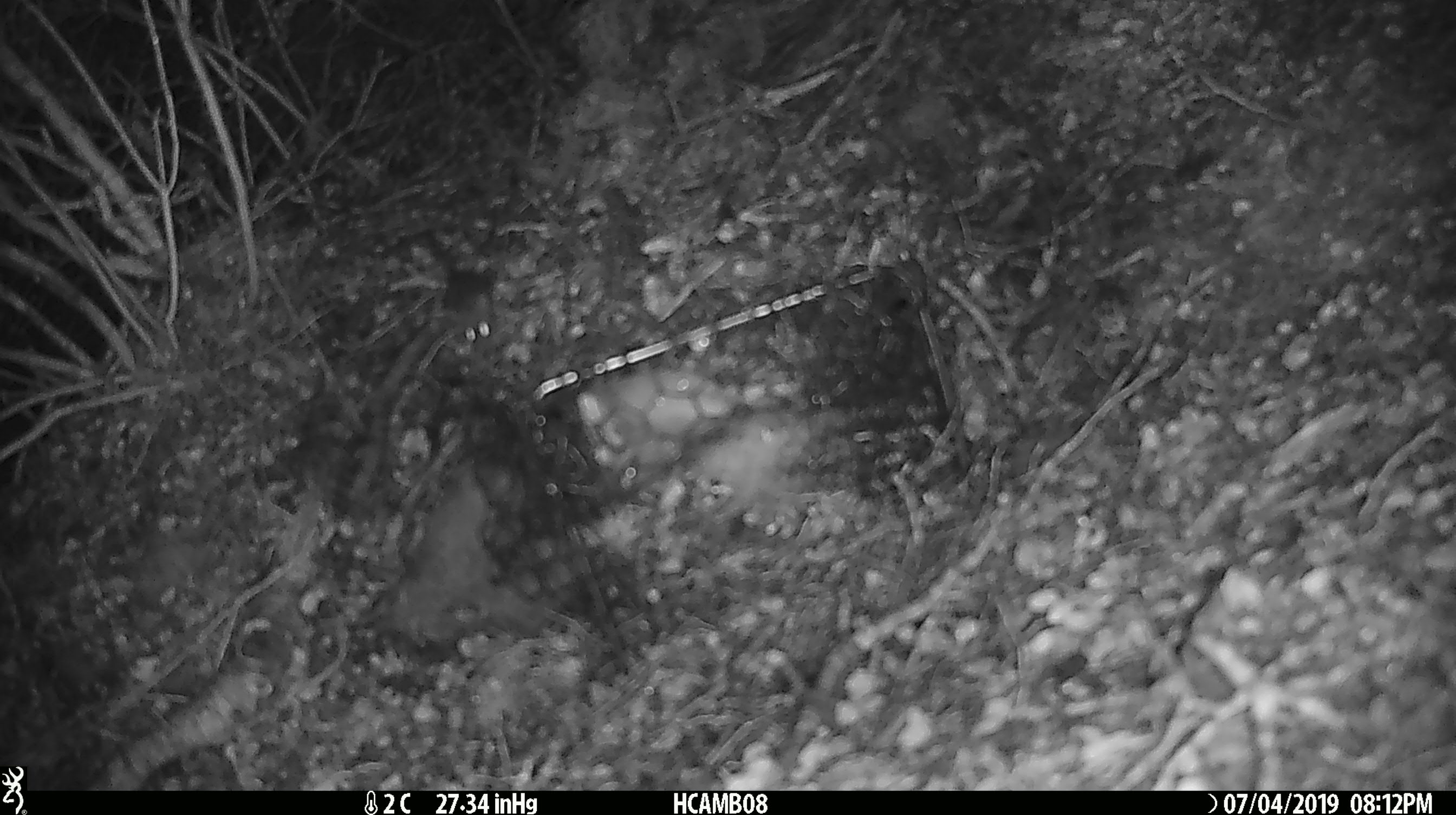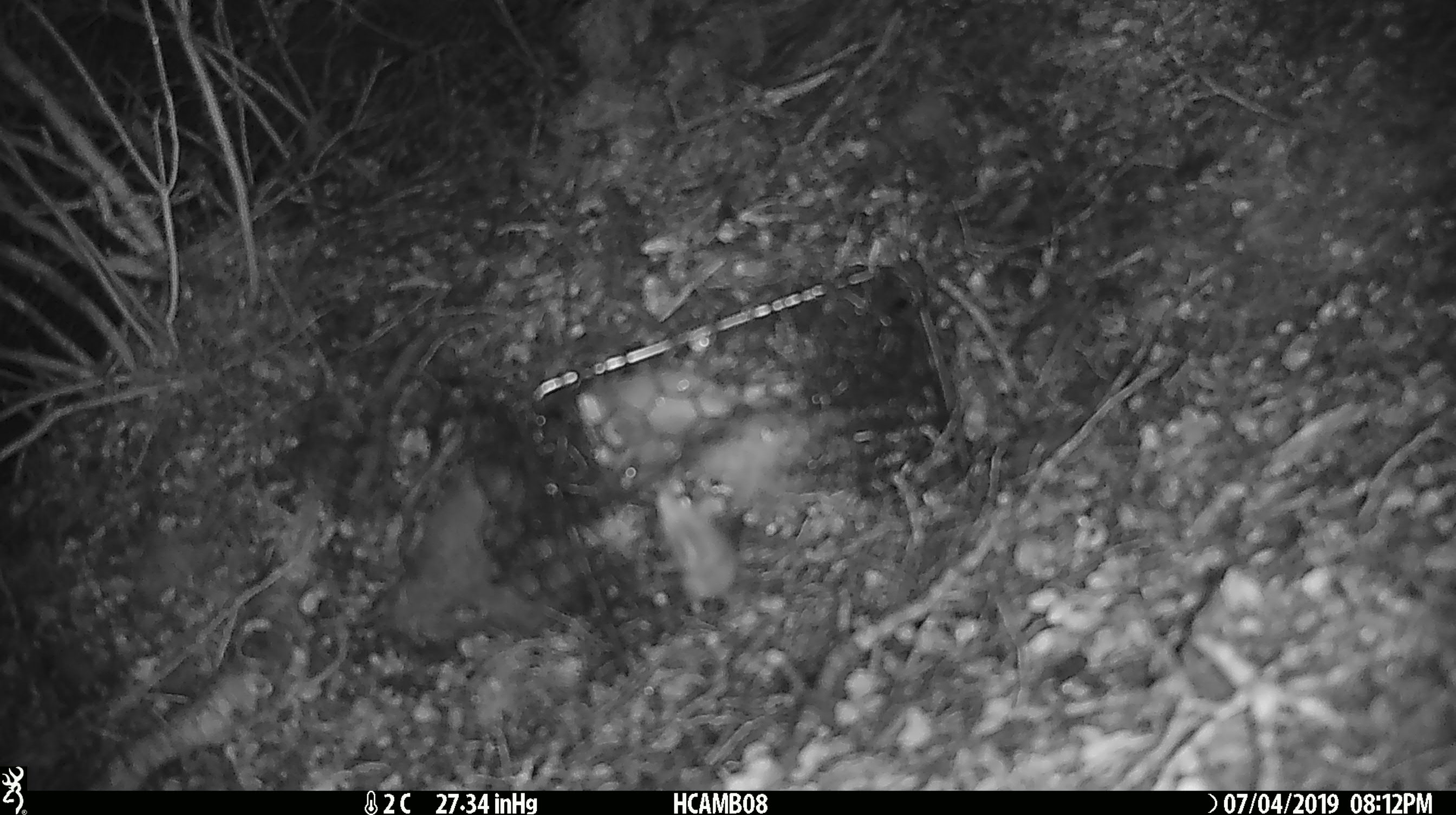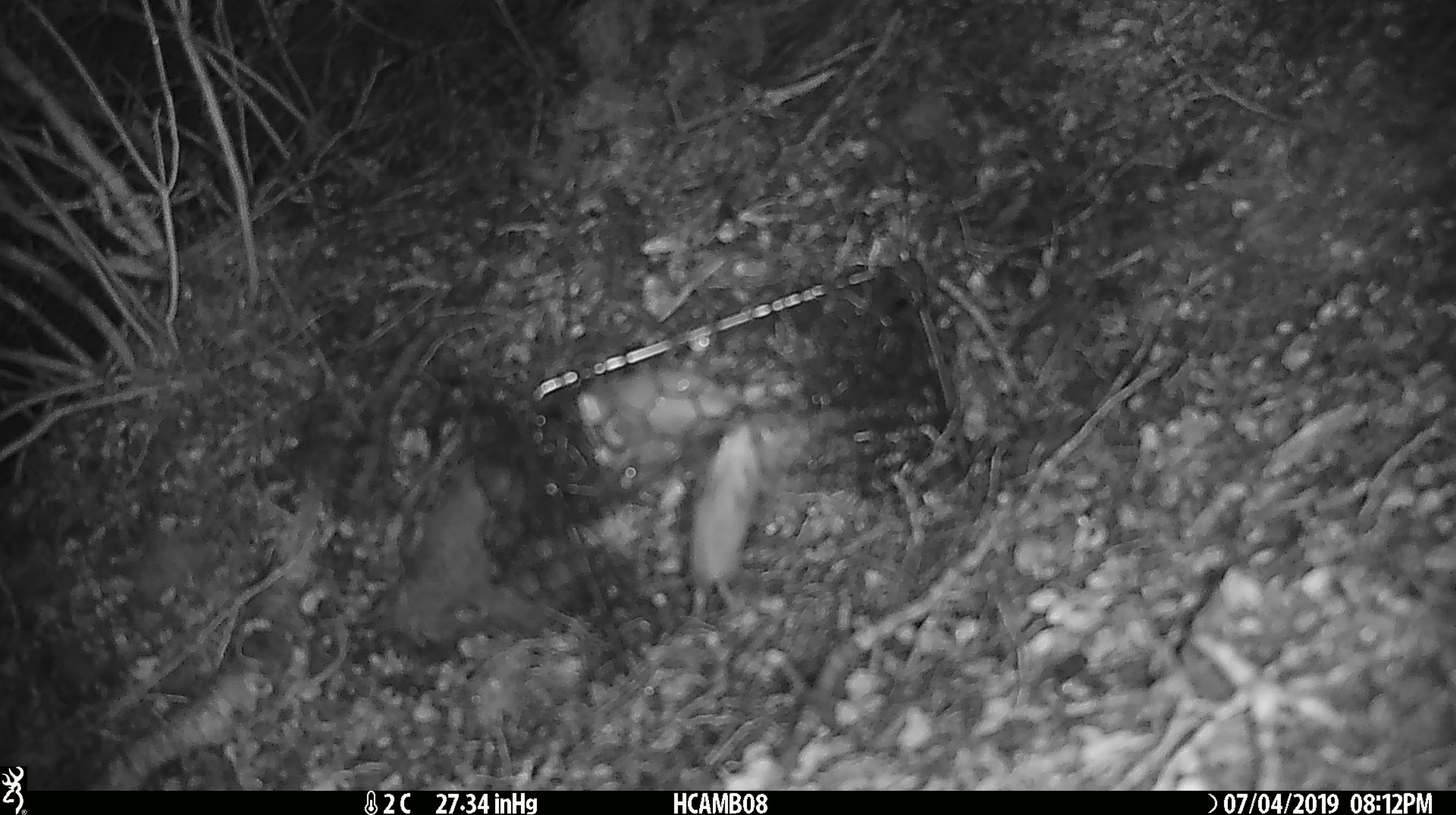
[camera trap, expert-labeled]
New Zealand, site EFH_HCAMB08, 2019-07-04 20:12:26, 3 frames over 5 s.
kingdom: Animalia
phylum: Chordata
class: Mammalia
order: Rodentia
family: Muridae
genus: Mus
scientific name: Mus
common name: mouse